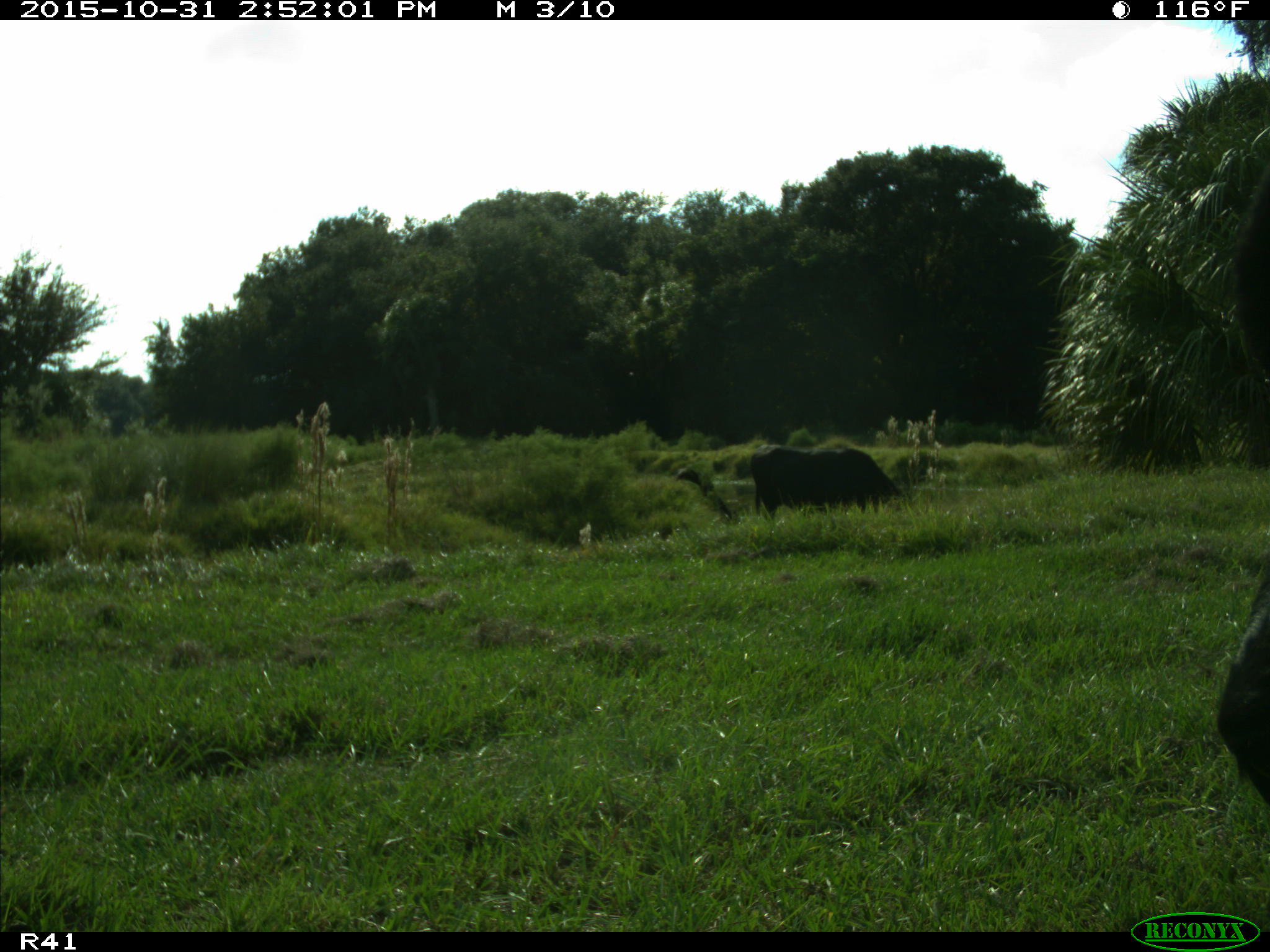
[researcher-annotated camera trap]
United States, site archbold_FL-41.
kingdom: Animalia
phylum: Chordata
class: Mammalia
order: Artiodactyla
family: Bovidae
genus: Bos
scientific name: Bos taurus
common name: domestic cow